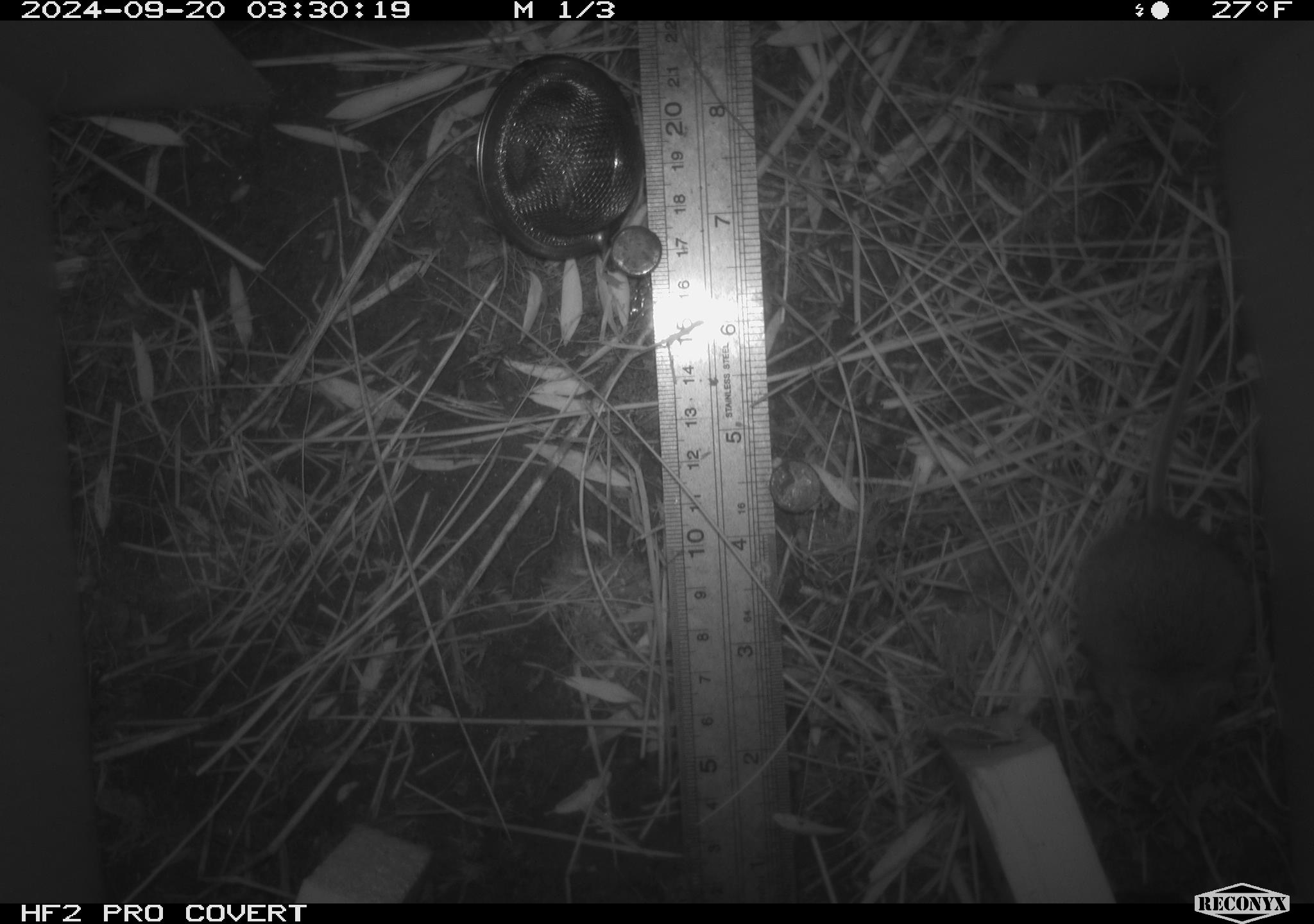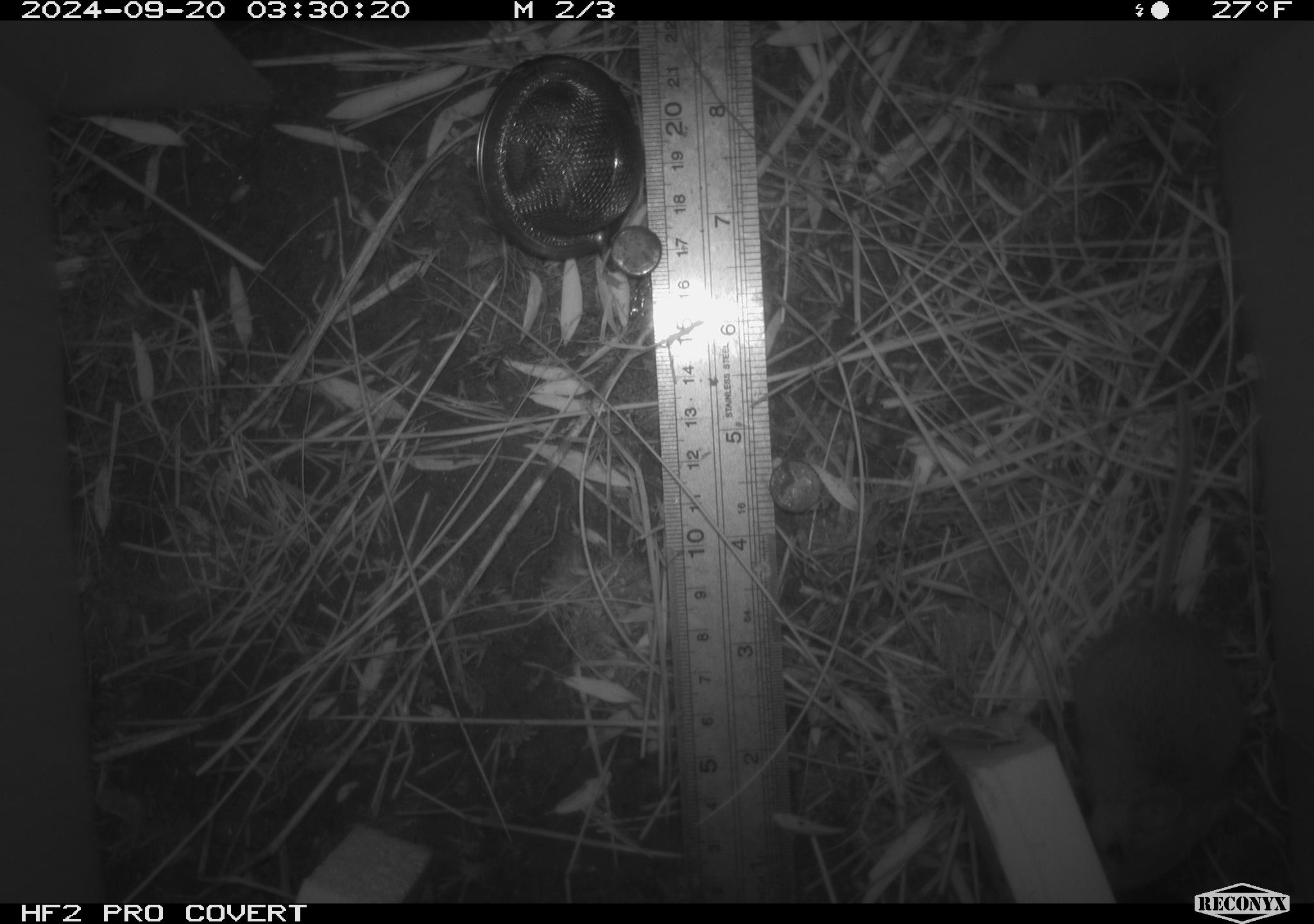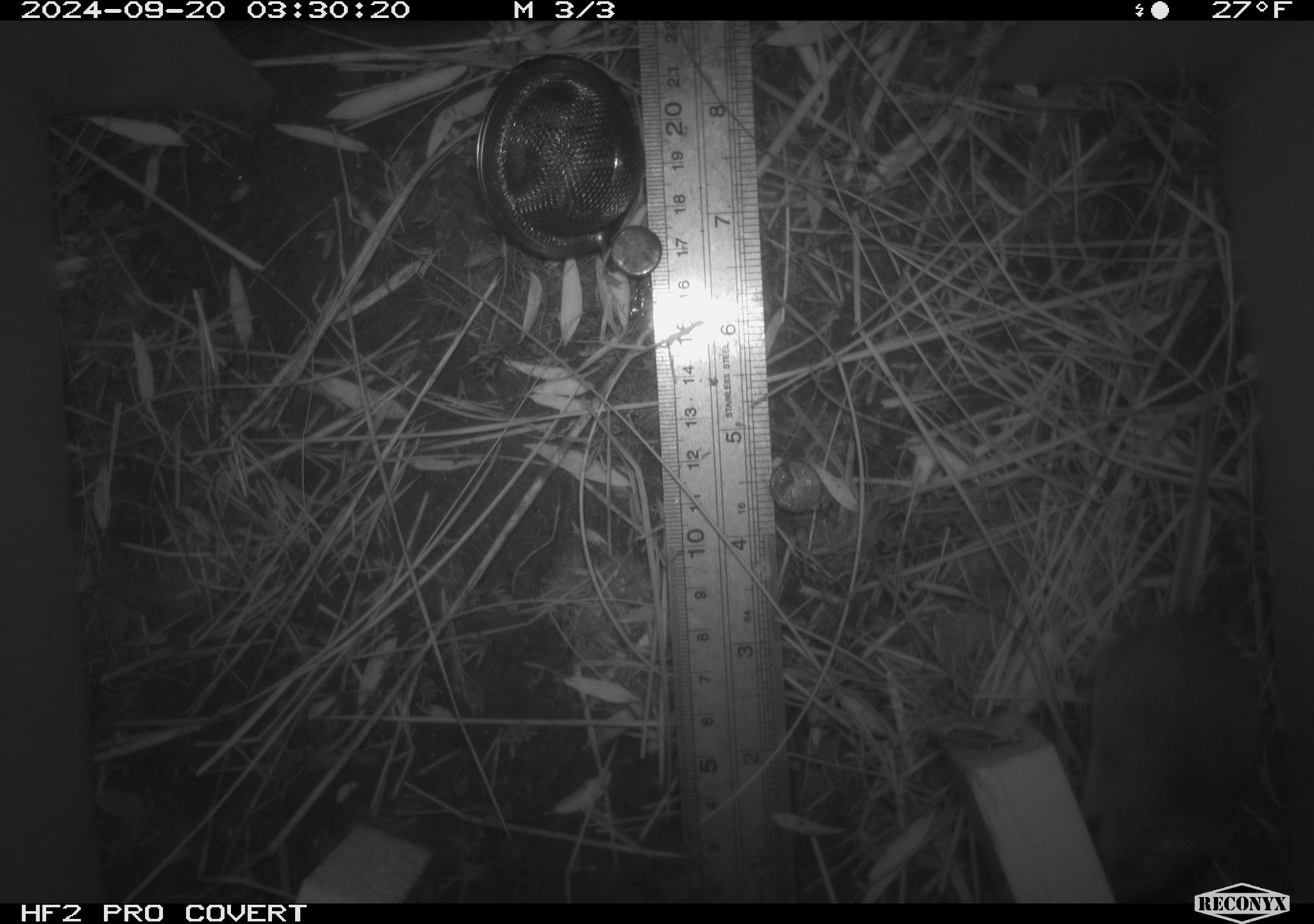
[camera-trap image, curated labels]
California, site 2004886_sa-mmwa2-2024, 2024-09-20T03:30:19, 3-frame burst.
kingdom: Animalia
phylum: Chordata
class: Mammalia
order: Rodentia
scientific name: Rodentia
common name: mouse species